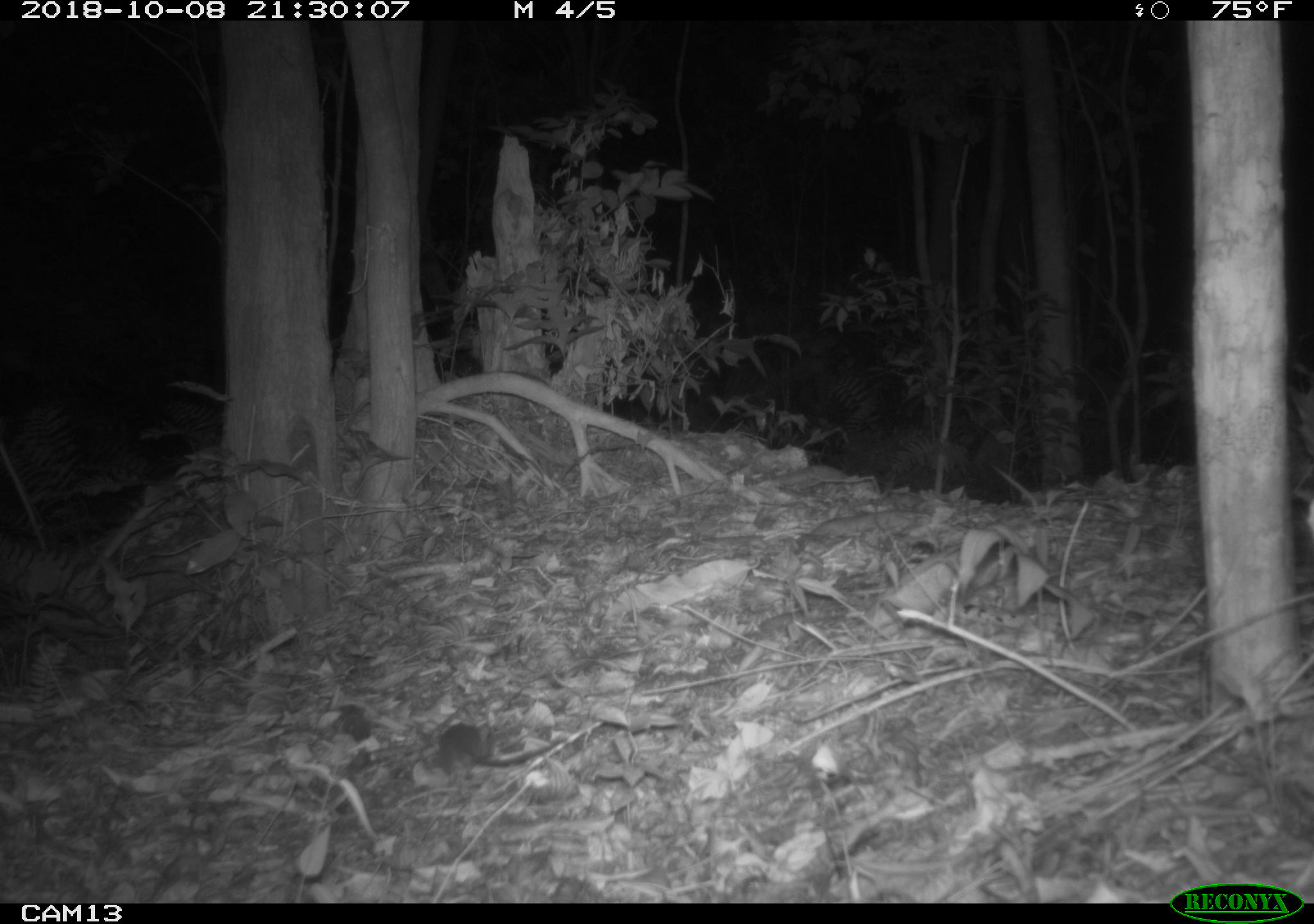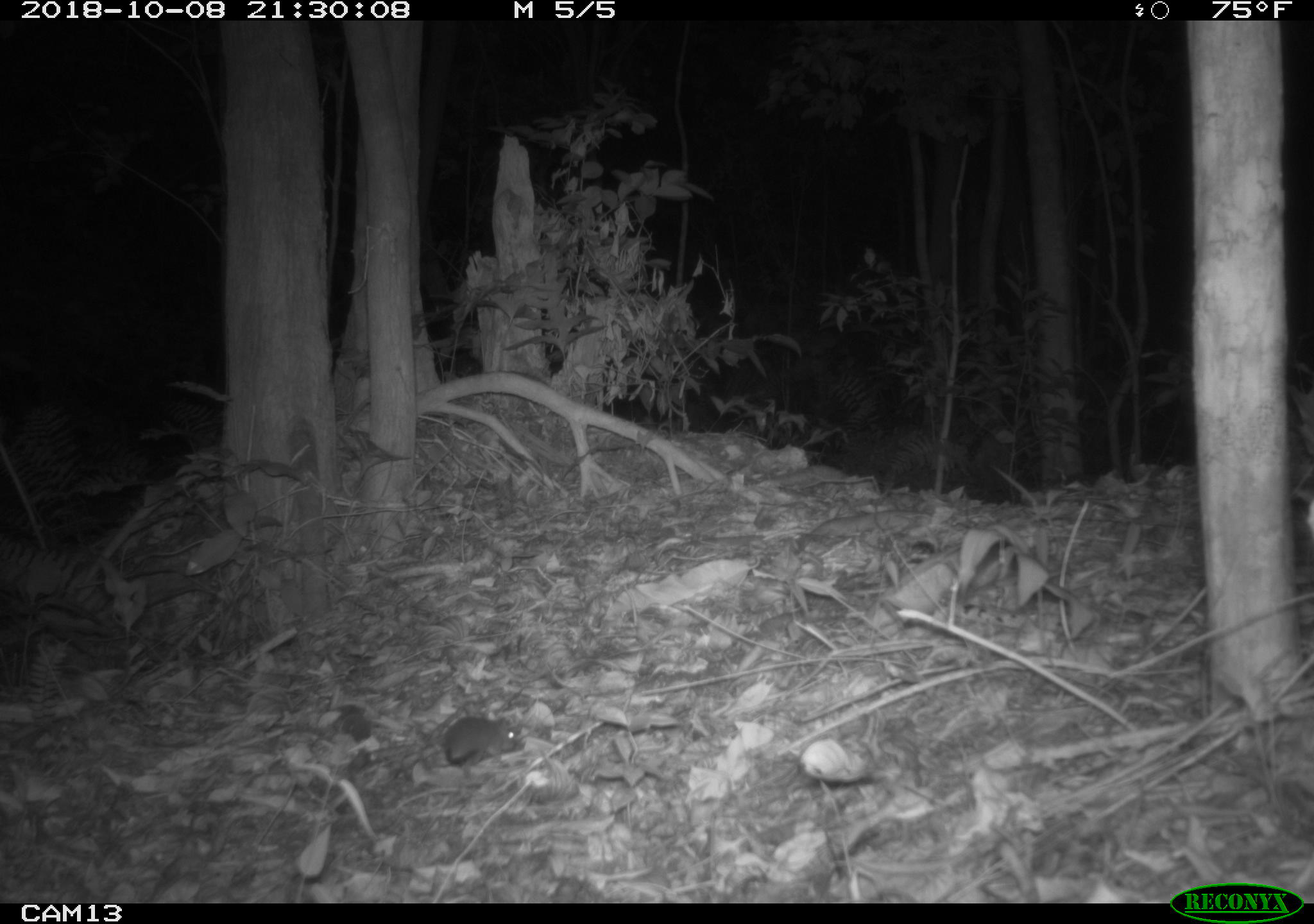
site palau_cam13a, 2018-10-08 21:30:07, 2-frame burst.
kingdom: Animalia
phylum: Chordata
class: Mammalia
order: Rodentia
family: Muridae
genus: Rattus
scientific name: Rattus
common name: rat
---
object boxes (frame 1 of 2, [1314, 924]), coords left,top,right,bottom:
rat: 429,719,562,774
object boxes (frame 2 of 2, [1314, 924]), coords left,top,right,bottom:
rat: 433,713,517,770